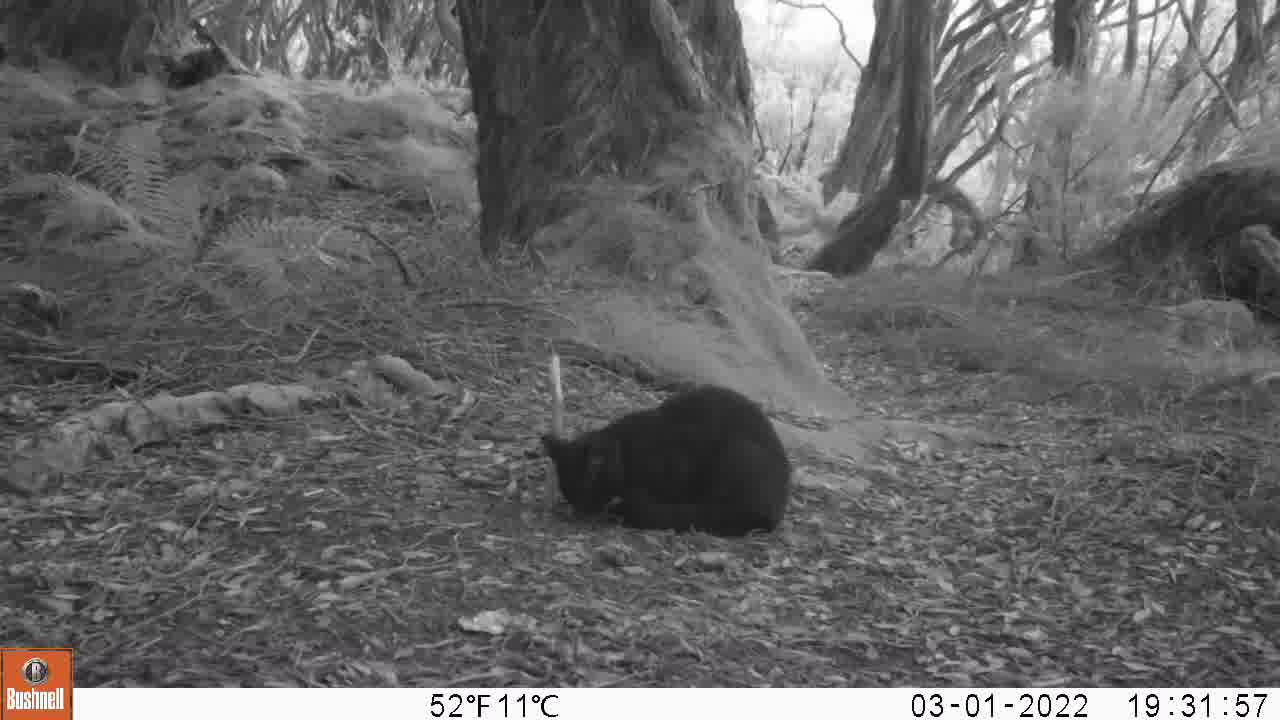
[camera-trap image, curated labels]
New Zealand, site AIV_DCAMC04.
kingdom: Animalia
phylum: Chordata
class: Mammalia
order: Carnivora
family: Felidae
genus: Felis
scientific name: Felis catus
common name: domestic cat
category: cat